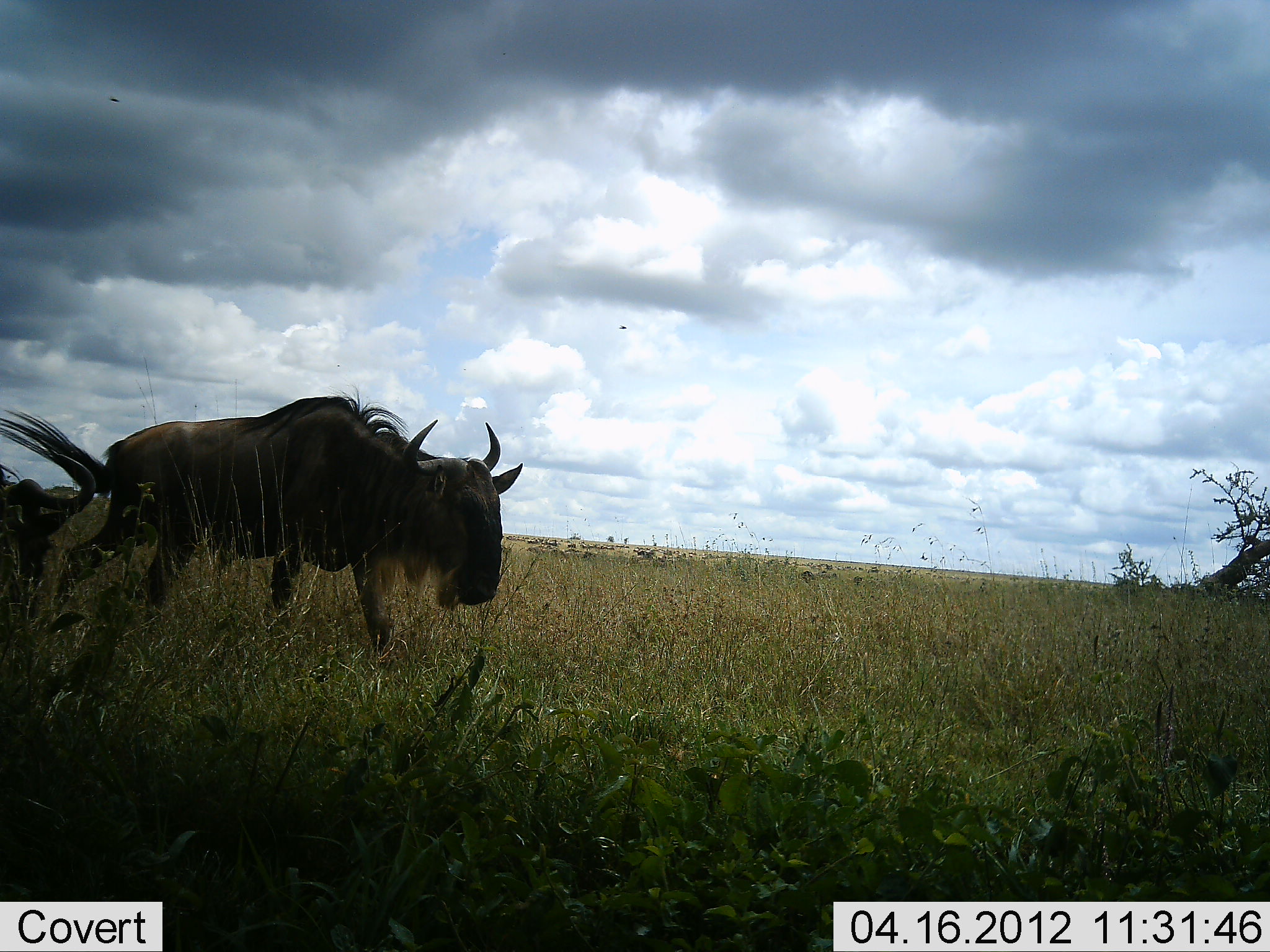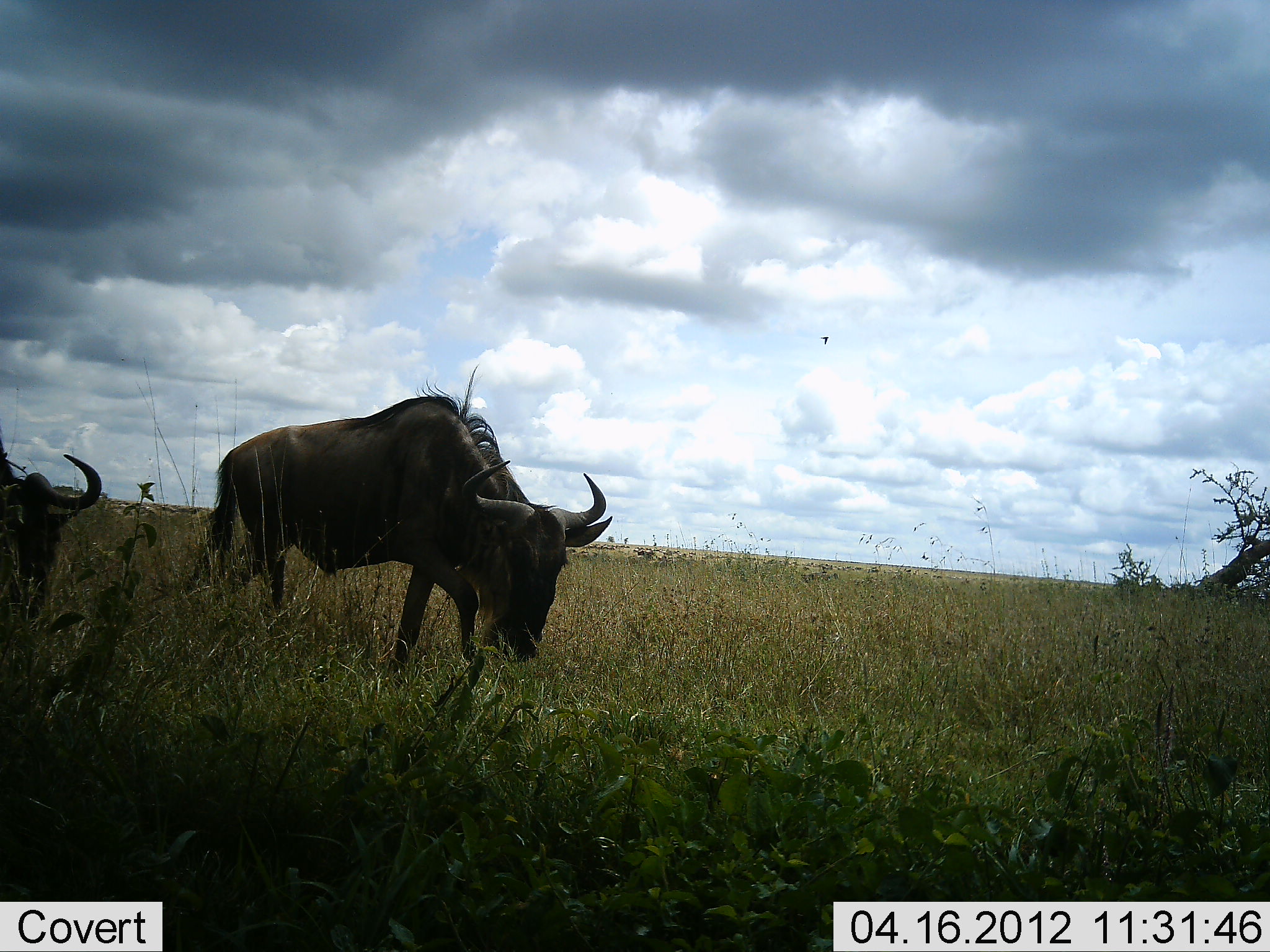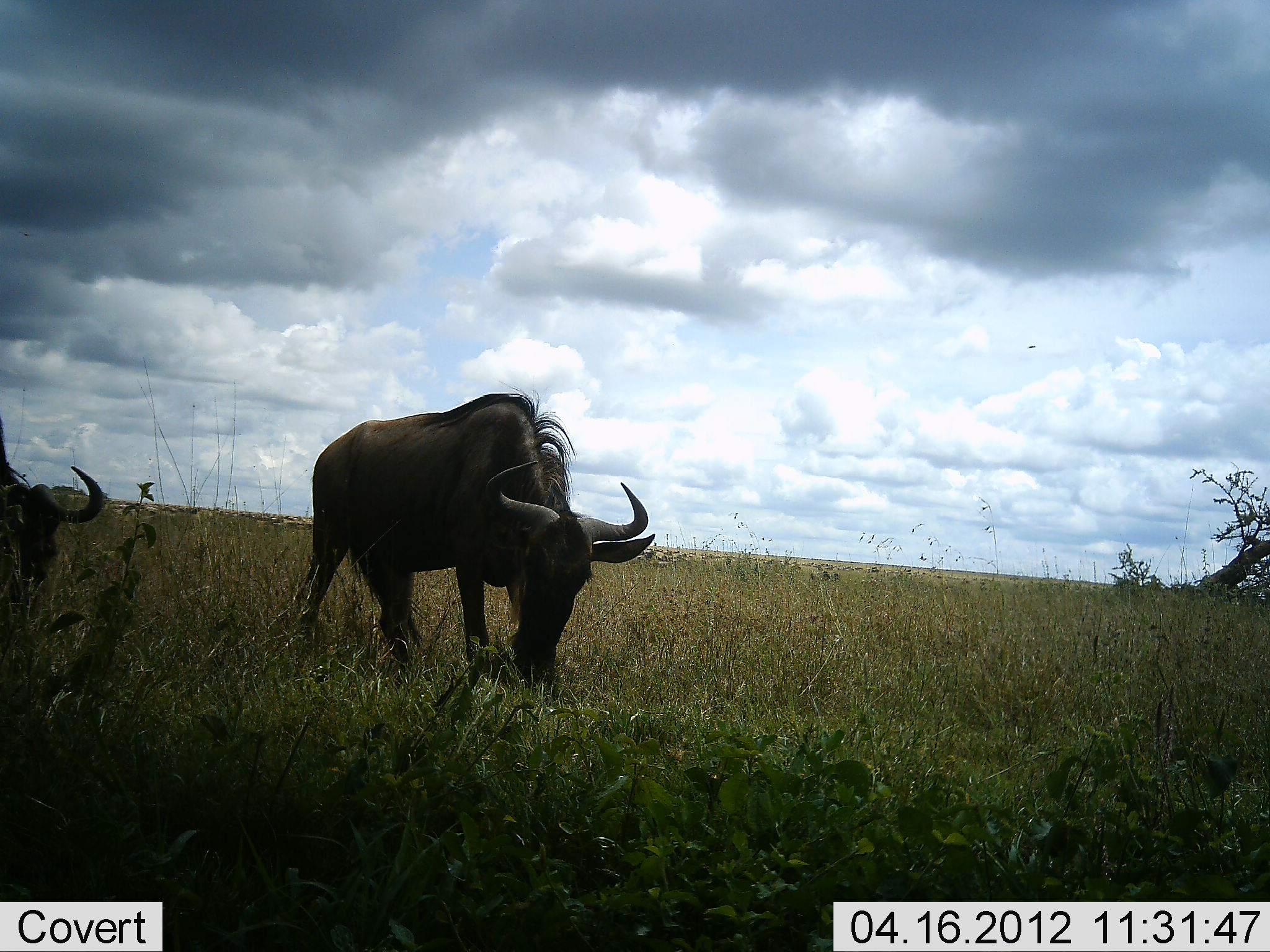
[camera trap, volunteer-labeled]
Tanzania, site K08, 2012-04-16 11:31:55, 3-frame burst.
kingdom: Animalia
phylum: Chordata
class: Mammalia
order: Artiodactyla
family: Bovidae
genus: Connochaetes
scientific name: Connochaetes taurinus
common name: blue wildebeest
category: wildebeest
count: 2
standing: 22%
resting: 4%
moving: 81%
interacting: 0%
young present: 4%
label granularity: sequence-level